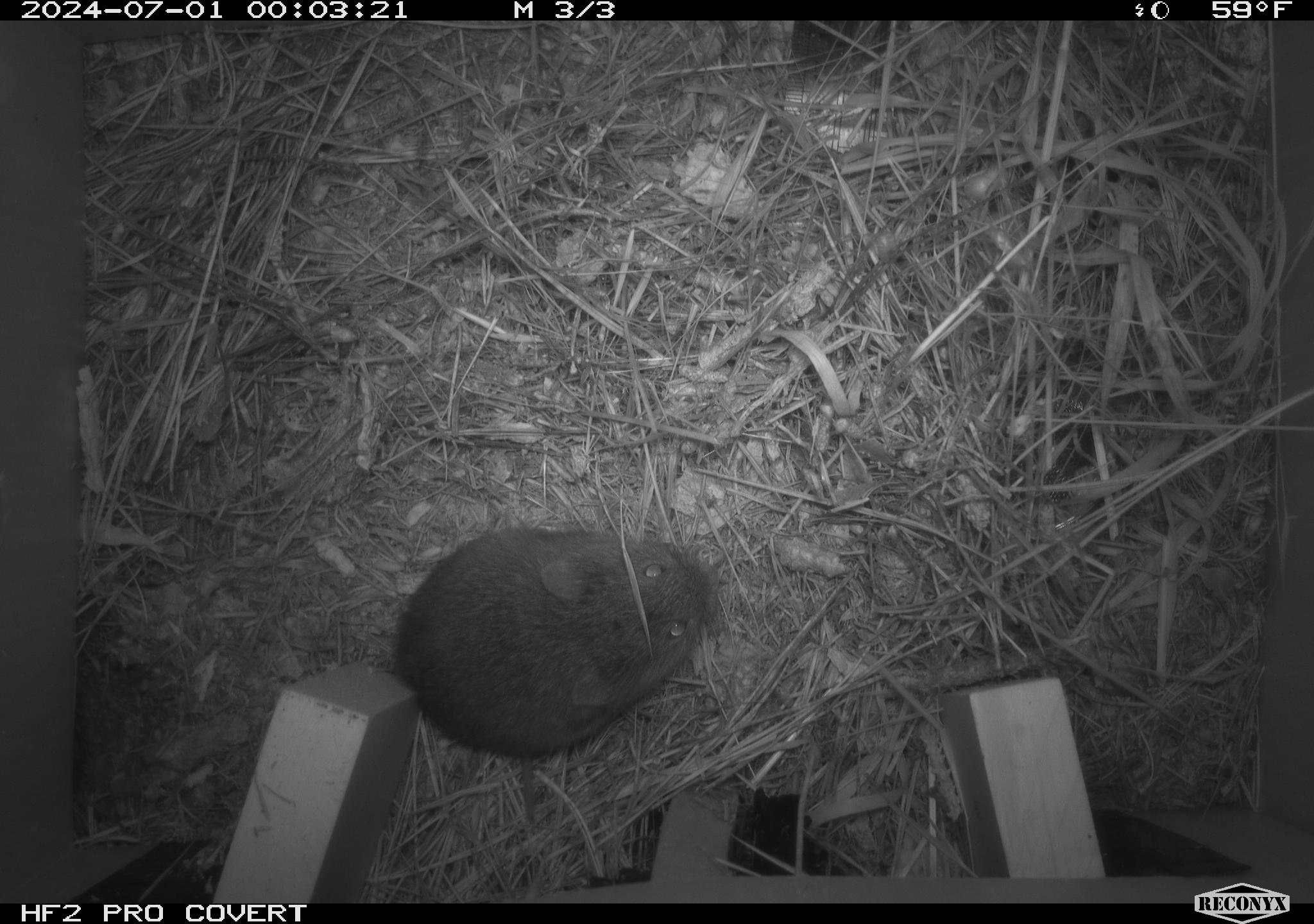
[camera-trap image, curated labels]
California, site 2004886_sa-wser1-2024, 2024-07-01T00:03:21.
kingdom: Animalia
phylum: Chordata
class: Mammalia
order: Rodentia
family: Cricetidae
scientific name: Arvicolinae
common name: voles, lemmings, and muskrats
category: arvicolinae subfamily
Arvicolinae subfamily (voles, lemmings, and muskrats) (Arvicolinae).